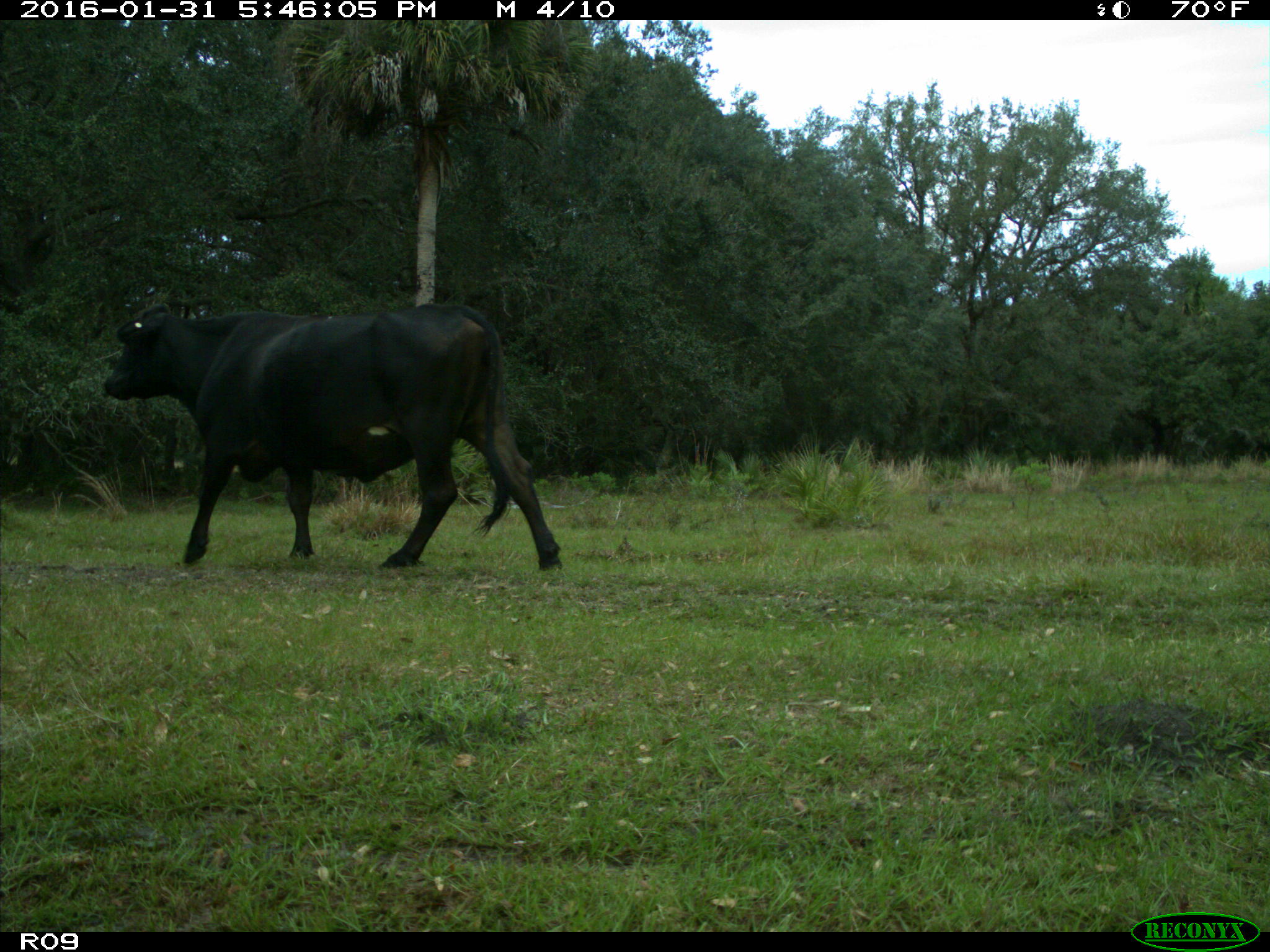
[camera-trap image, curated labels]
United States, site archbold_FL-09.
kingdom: Animalia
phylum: Chordata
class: Mammalia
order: Artiodactyla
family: Bovidae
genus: Bos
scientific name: Bos taurus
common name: domestic cow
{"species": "Bos taurus (domestic cow)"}